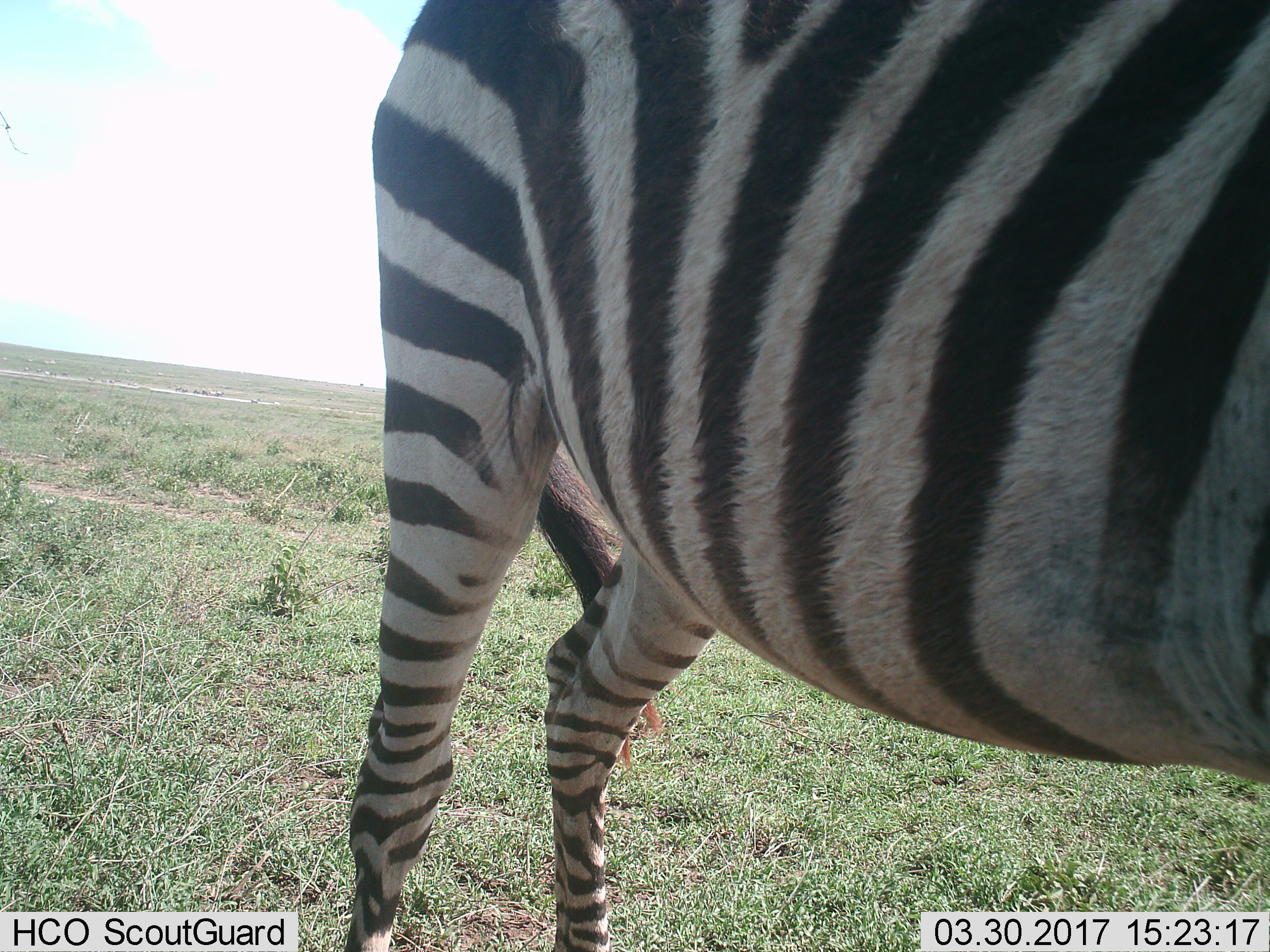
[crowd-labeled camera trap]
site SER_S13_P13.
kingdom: Animalia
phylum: Chordata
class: Mammalia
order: Perissodactyla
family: Equidae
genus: Equus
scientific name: Equus quagga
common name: plains zebra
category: zebraplains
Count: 1.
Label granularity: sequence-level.